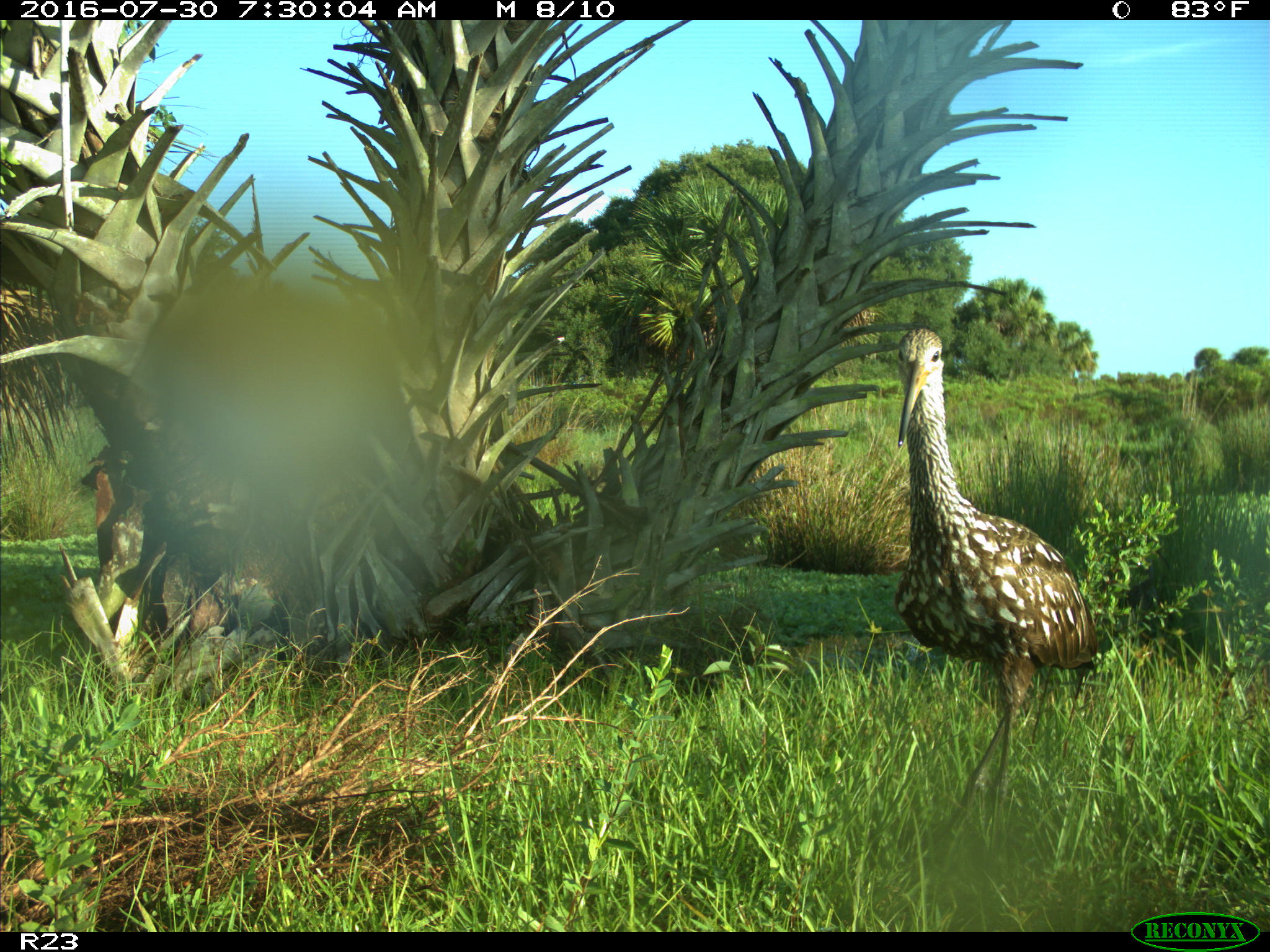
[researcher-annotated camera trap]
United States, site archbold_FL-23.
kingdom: Animalia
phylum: Chordata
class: Aves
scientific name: Aves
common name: birds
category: unidentified bird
Unidentified bird (birds) (Aves).